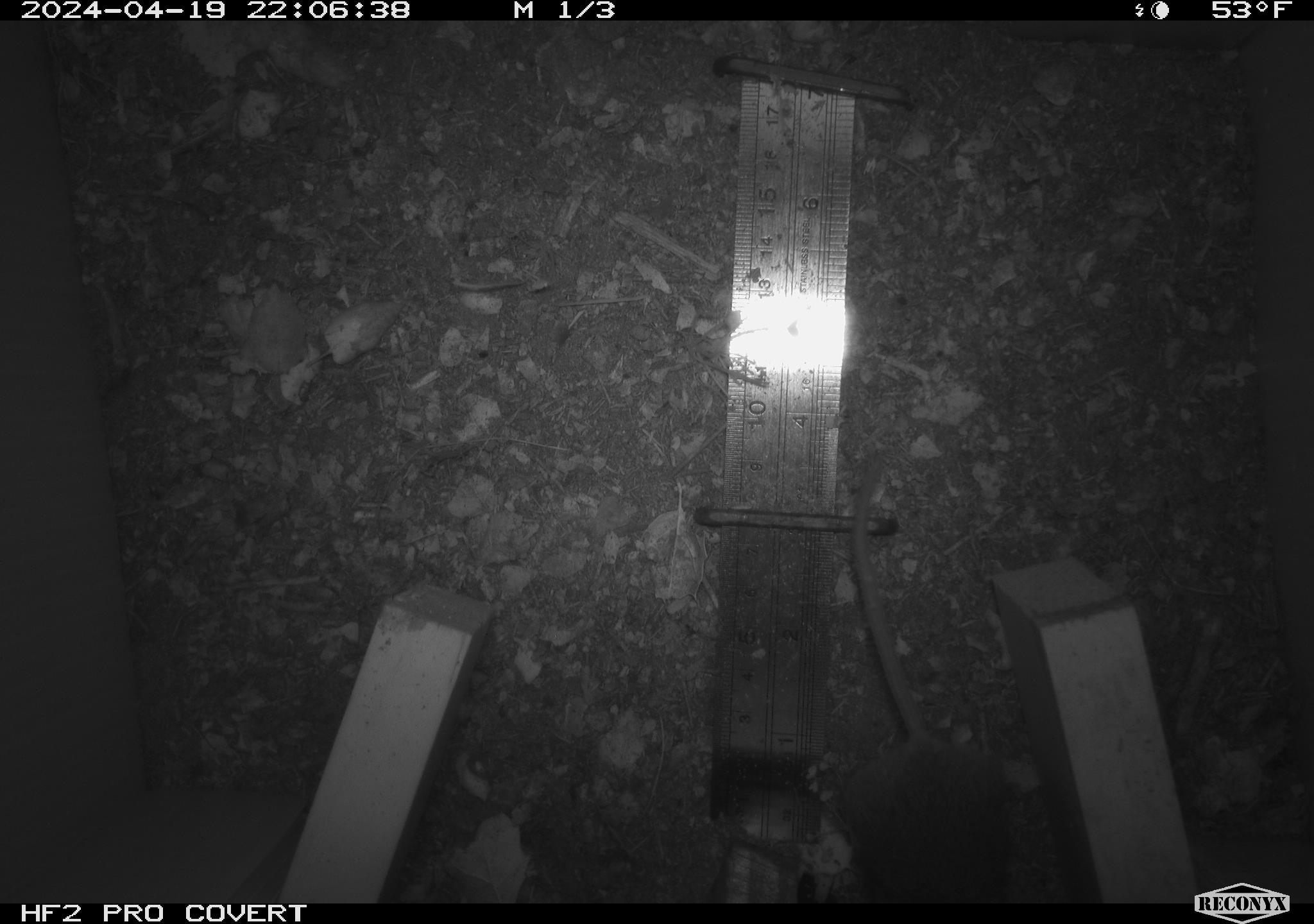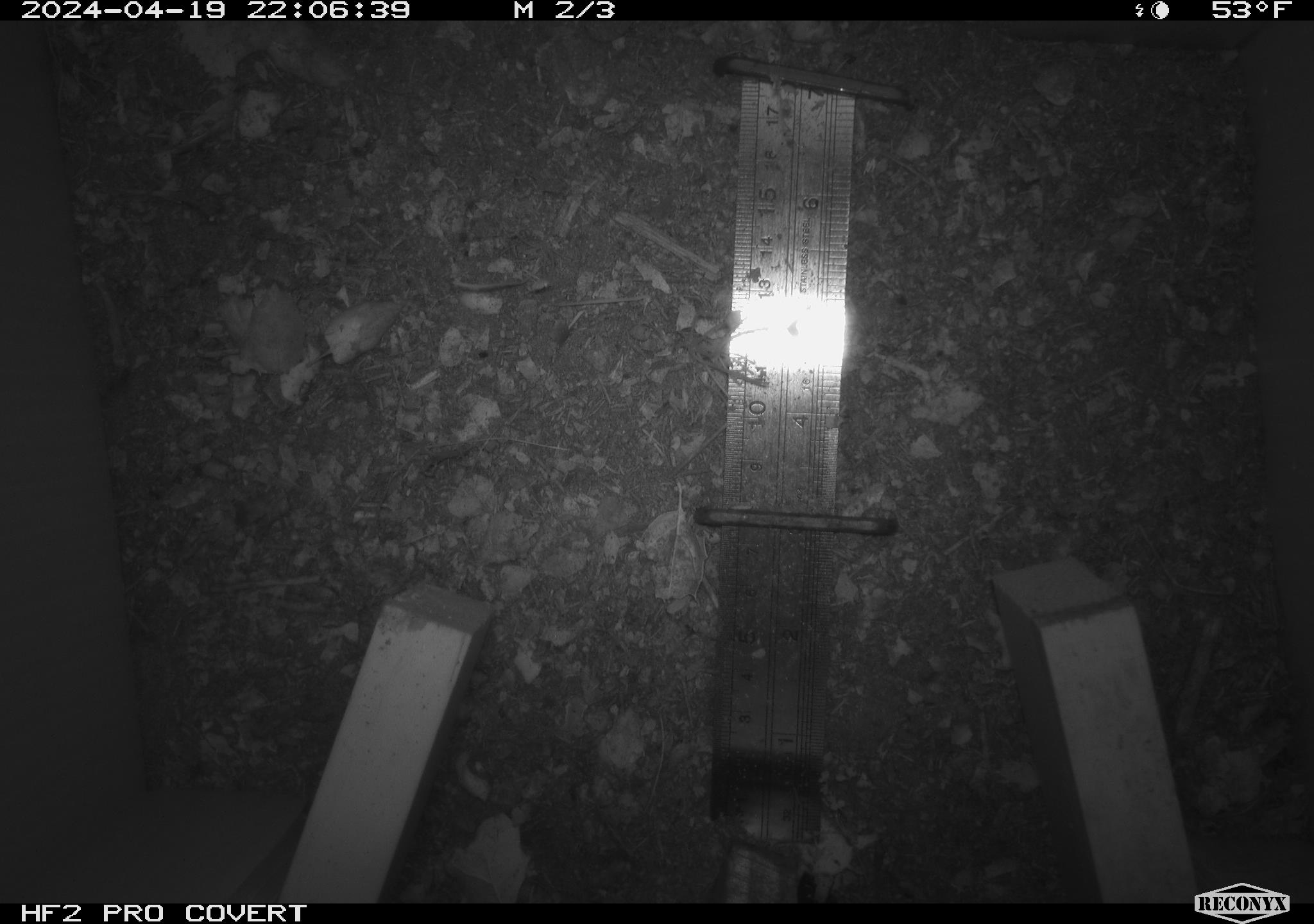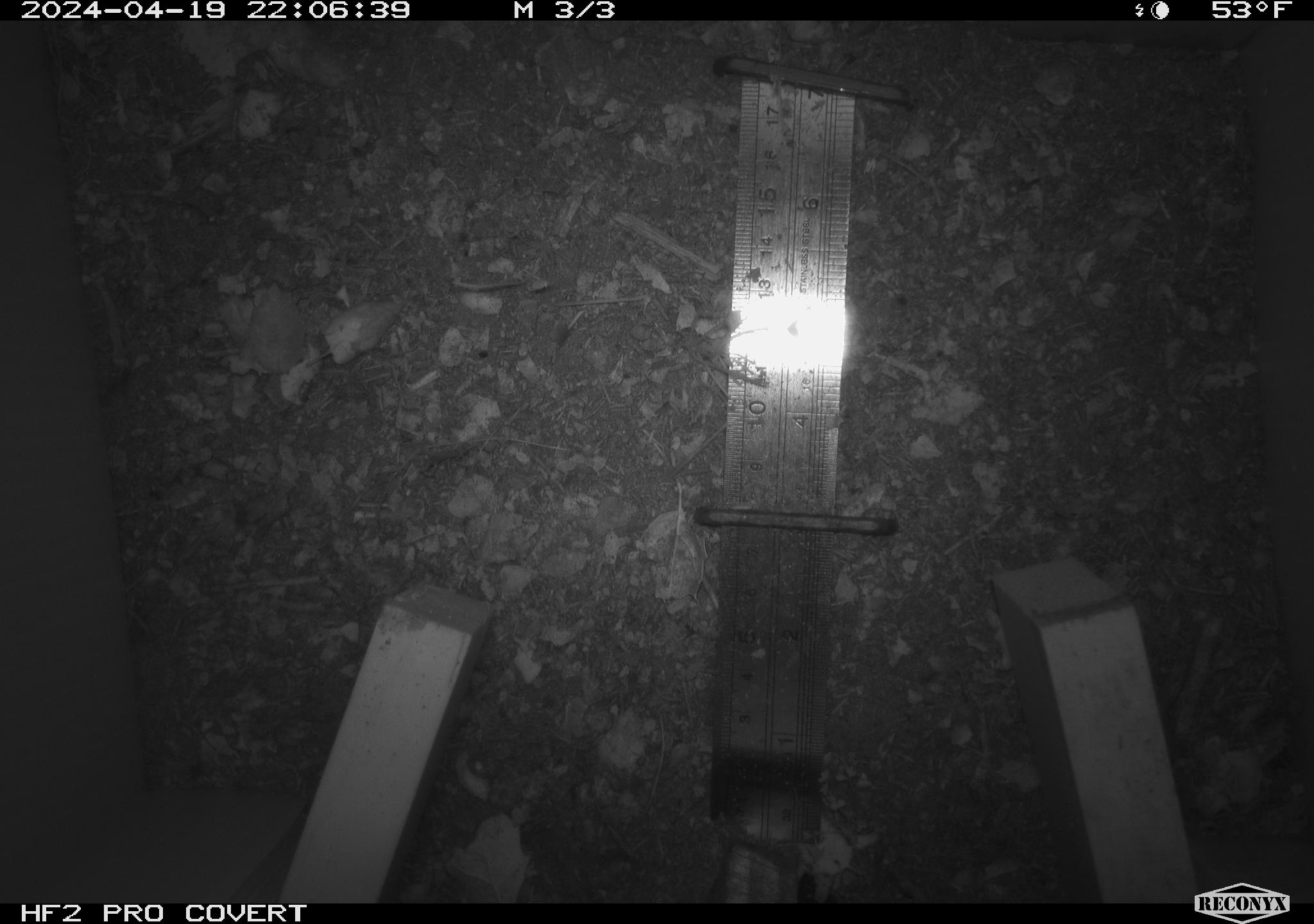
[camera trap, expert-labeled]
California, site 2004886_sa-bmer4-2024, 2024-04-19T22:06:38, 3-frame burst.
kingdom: Animalia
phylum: Chordata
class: Mammalia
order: Rodentia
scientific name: Rodentia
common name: mouse species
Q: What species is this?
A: Mouse species (Rodentia).